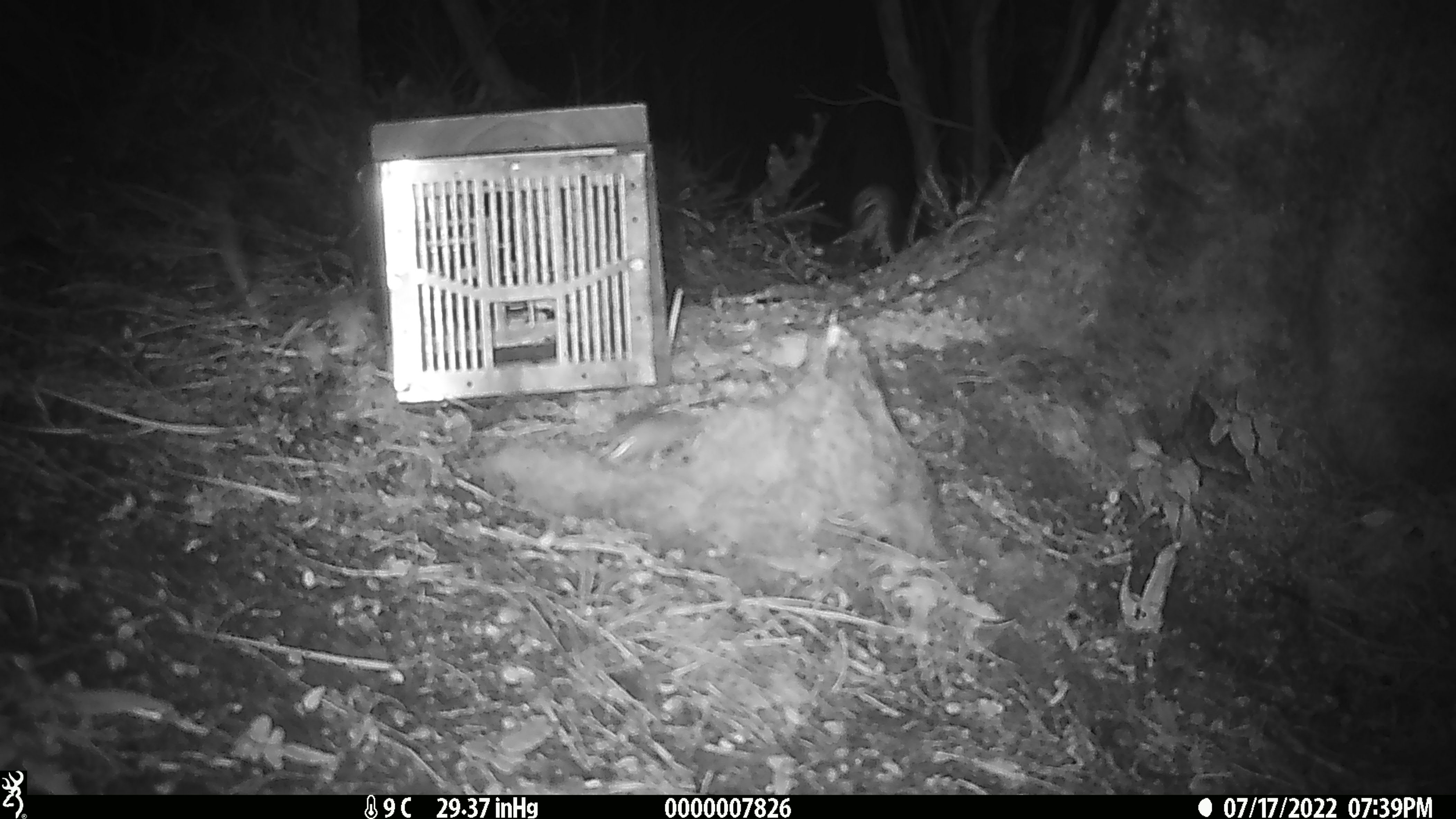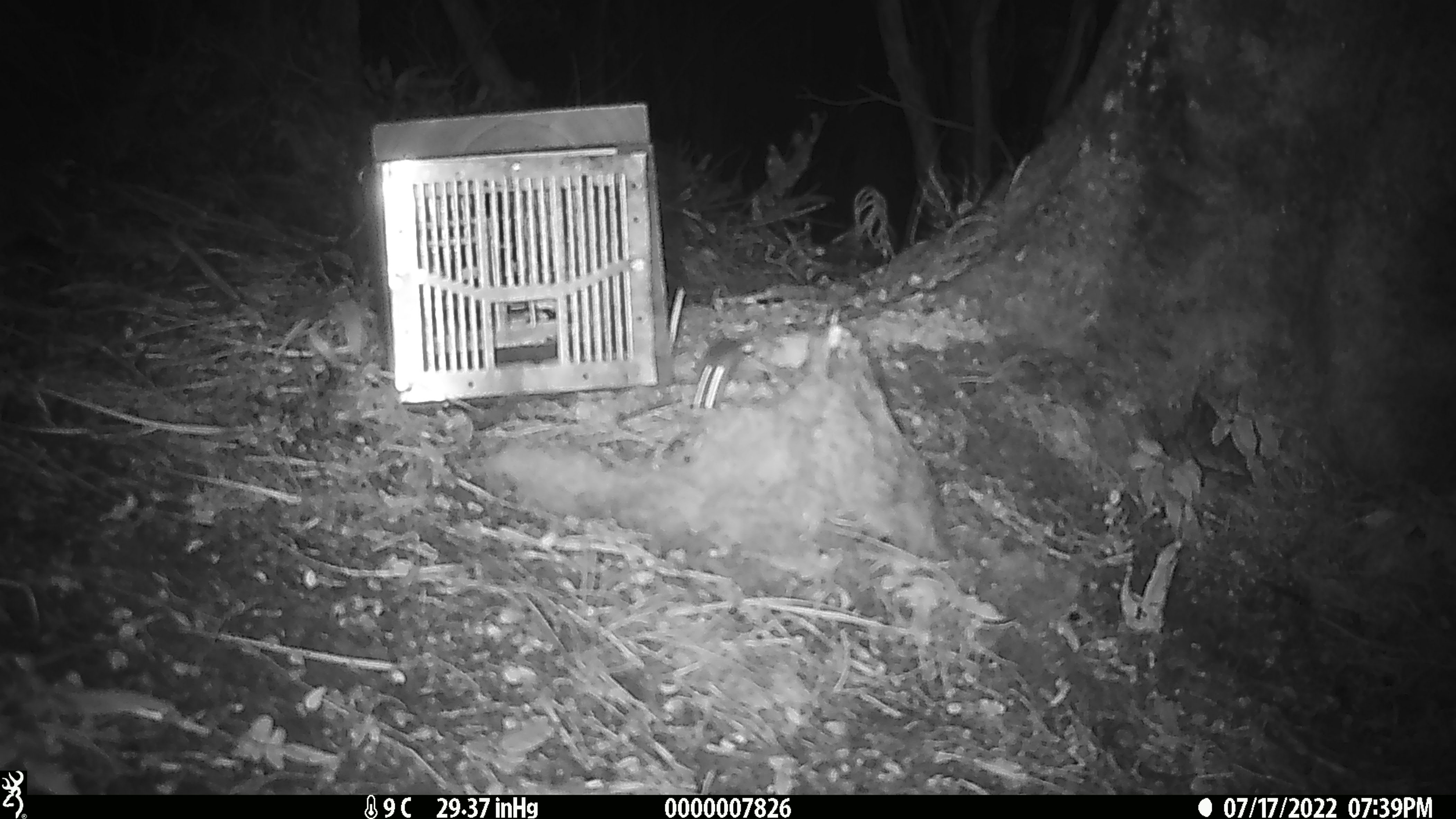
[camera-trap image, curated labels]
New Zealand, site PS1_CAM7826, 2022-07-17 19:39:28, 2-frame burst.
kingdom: Animalia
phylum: Chordata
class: Mammalia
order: Rodentia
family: Muridae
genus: Mus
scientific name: Mus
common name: mouse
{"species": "mouse (Mus)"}